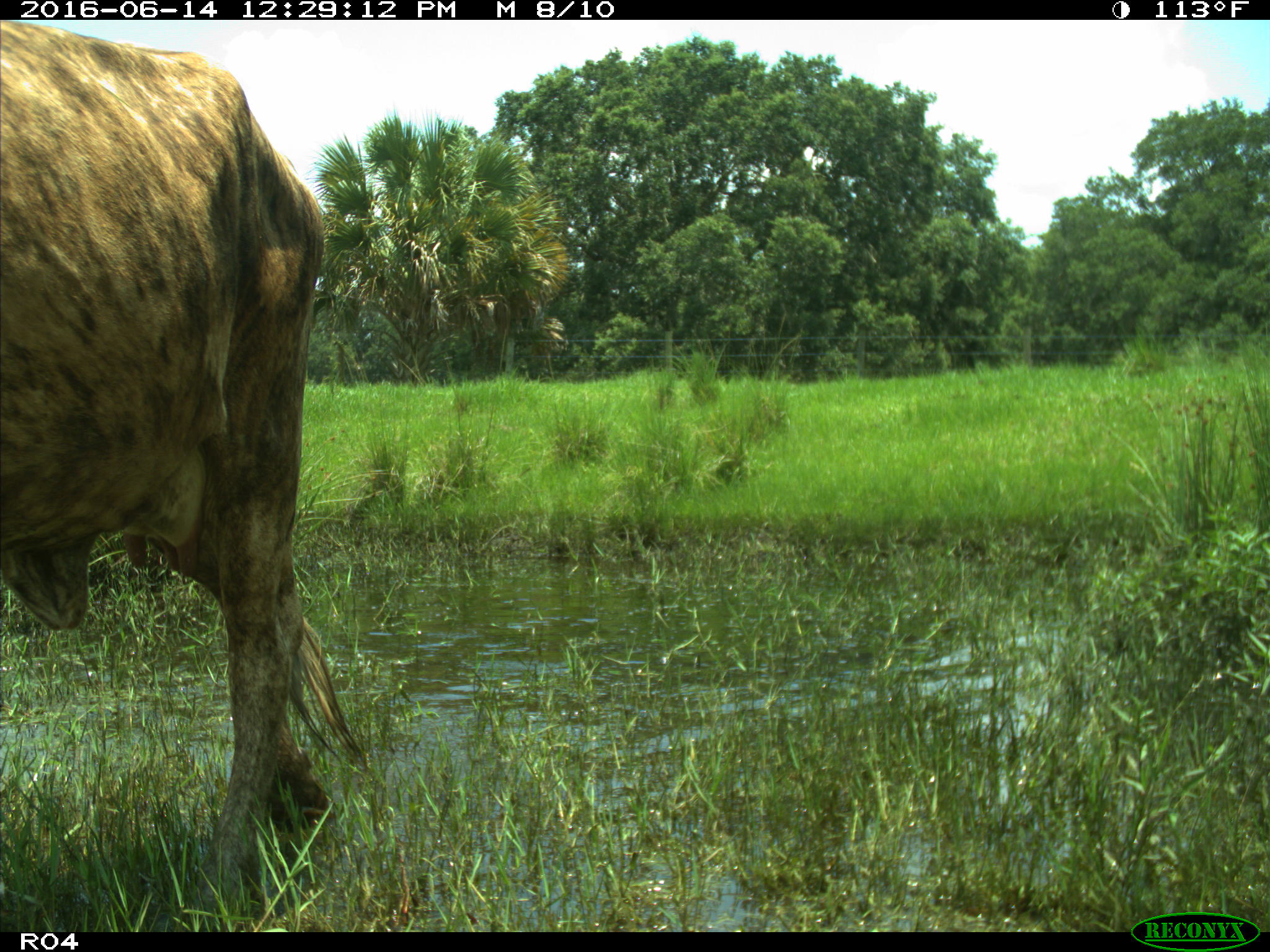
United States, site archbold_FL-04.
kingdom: Animalia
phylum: Chordata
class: Mammalia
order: Artiodactyla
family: Bovidae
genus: Bos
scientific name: Bos taurus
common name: domestic cow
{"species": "Bos taurus (domestic cow)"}